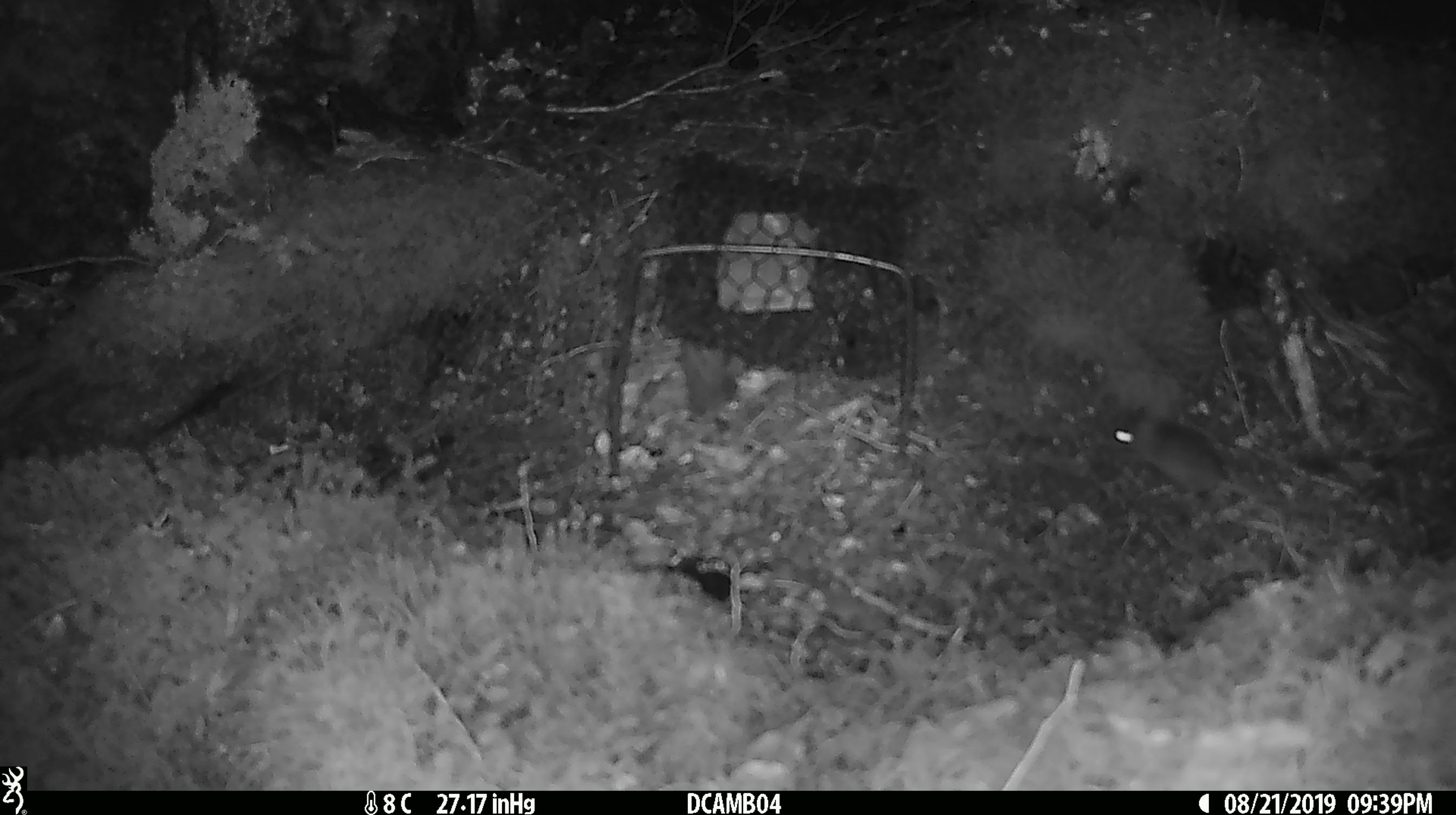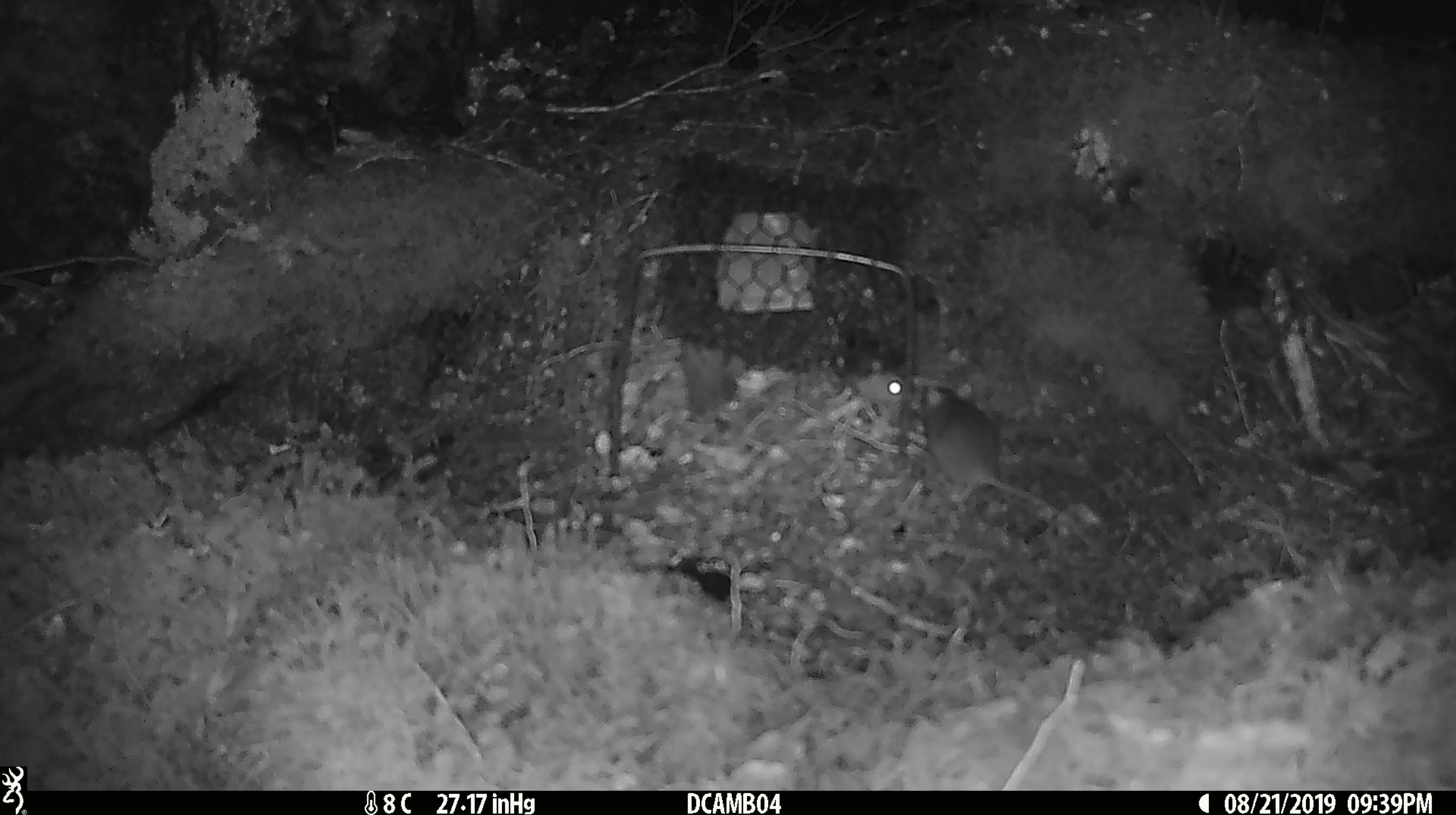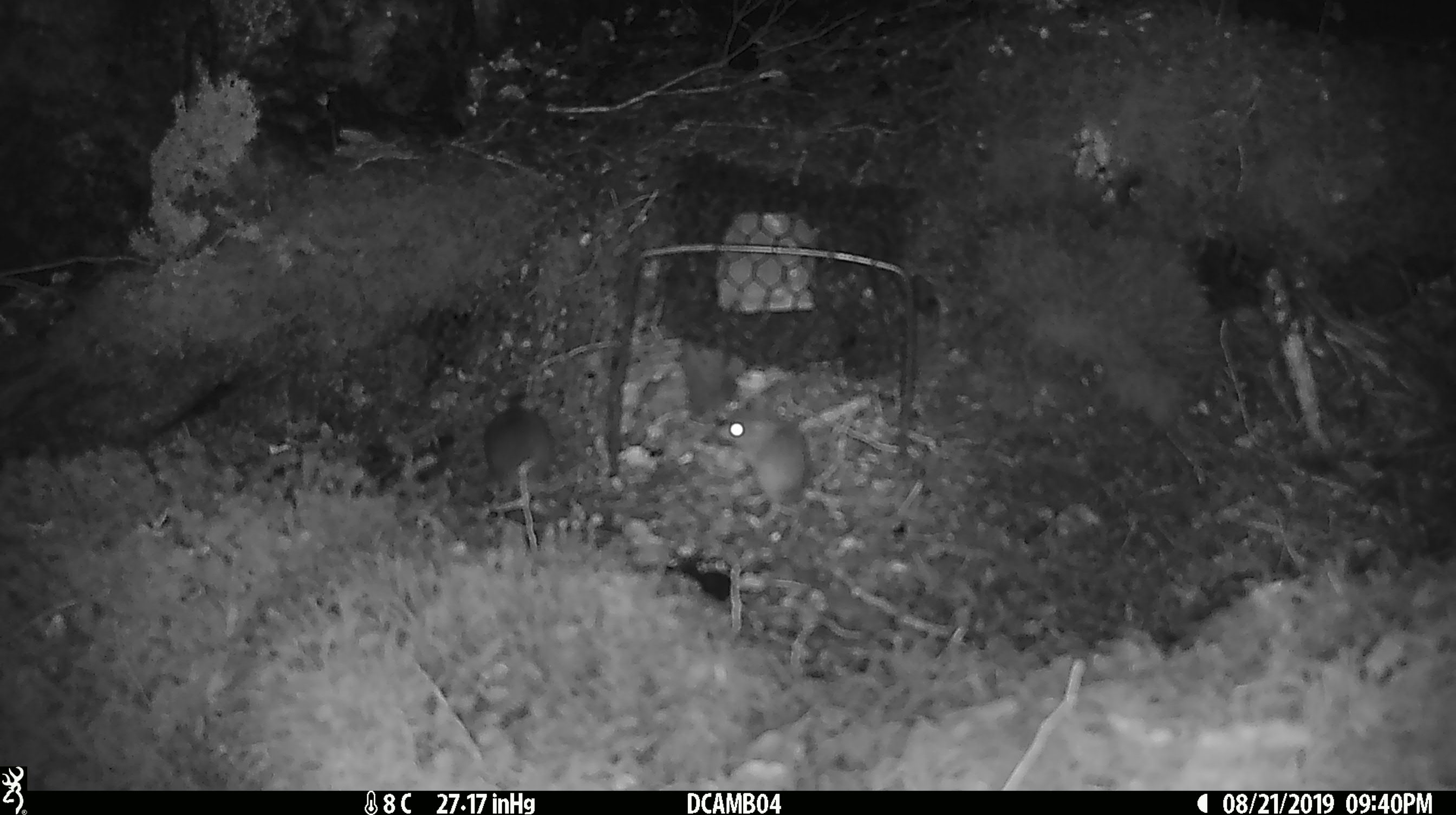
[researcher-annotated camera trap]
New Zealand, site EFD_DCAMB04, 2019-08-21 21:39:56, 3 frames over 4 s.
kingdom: Animalia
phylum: Chordata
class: Mammalia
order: Rodentia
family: Muridae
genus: Mus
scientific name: Mus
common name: mouse